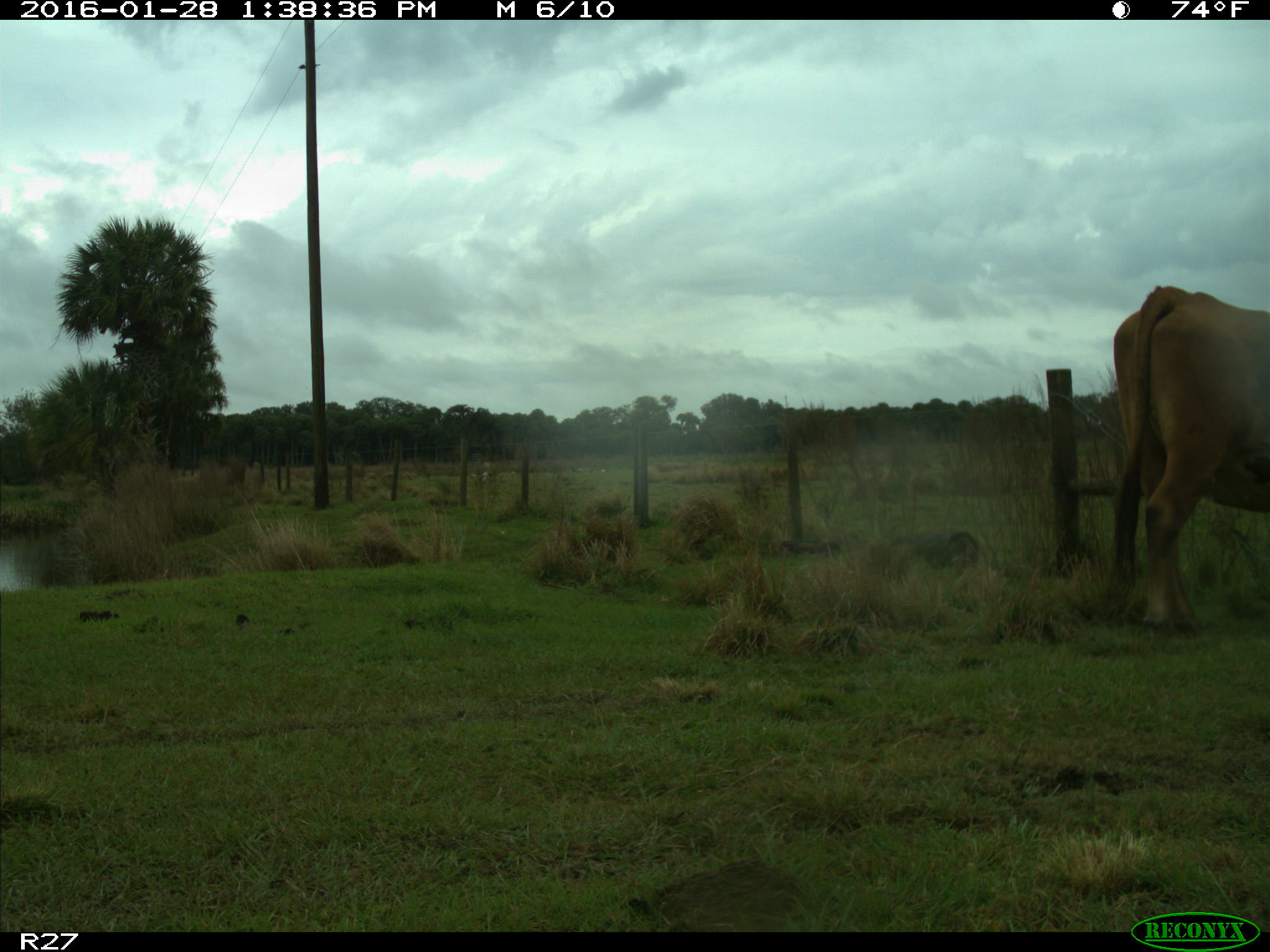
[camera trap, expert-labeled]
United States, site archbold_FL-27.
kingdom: Animalia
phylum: Chordata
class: Mammalia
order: Artiodactyla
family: Bovidae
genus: Bos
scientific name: Bos taurus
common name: domestic cow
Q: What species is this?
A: Bos taurus (domestic cow).